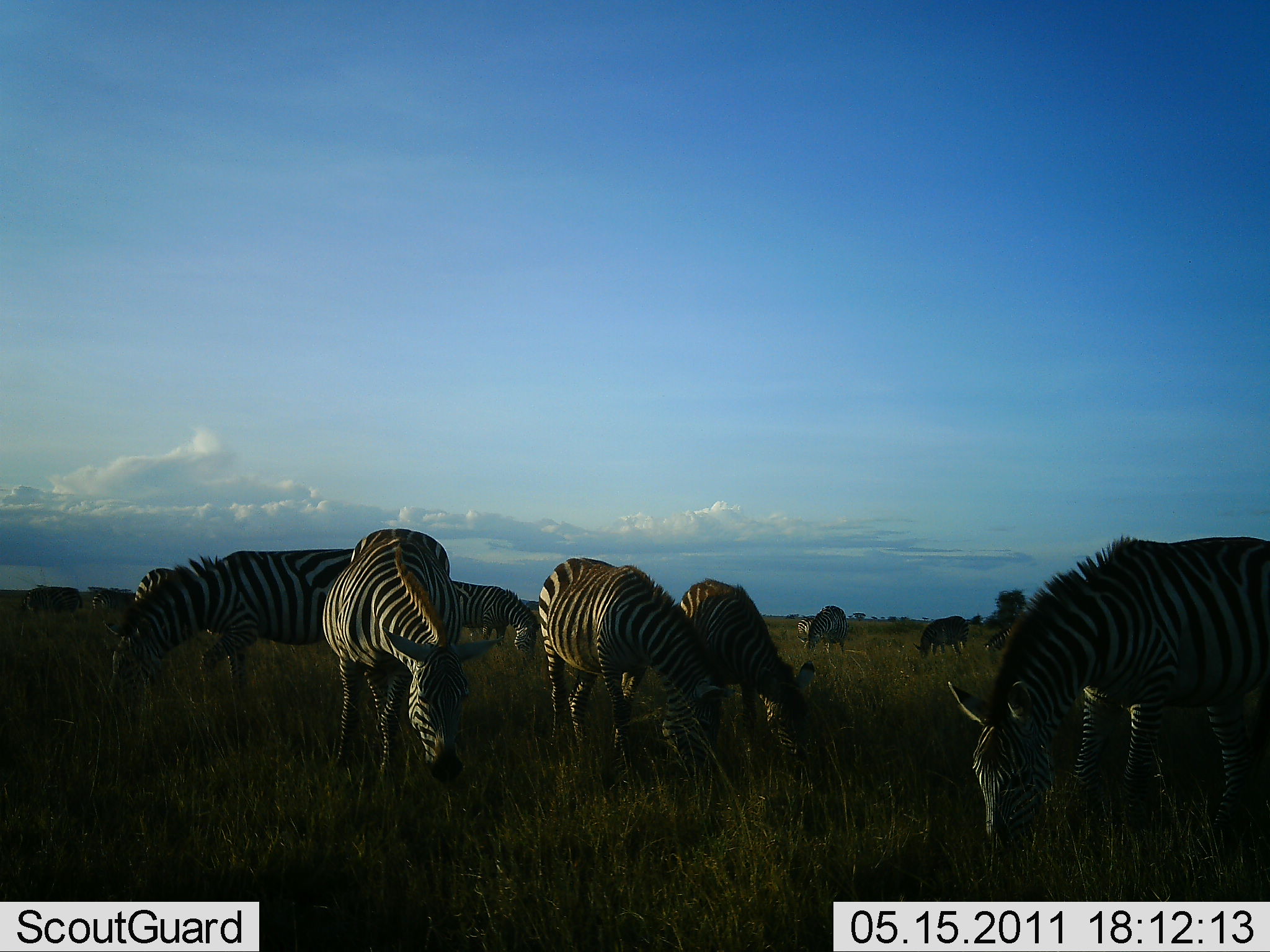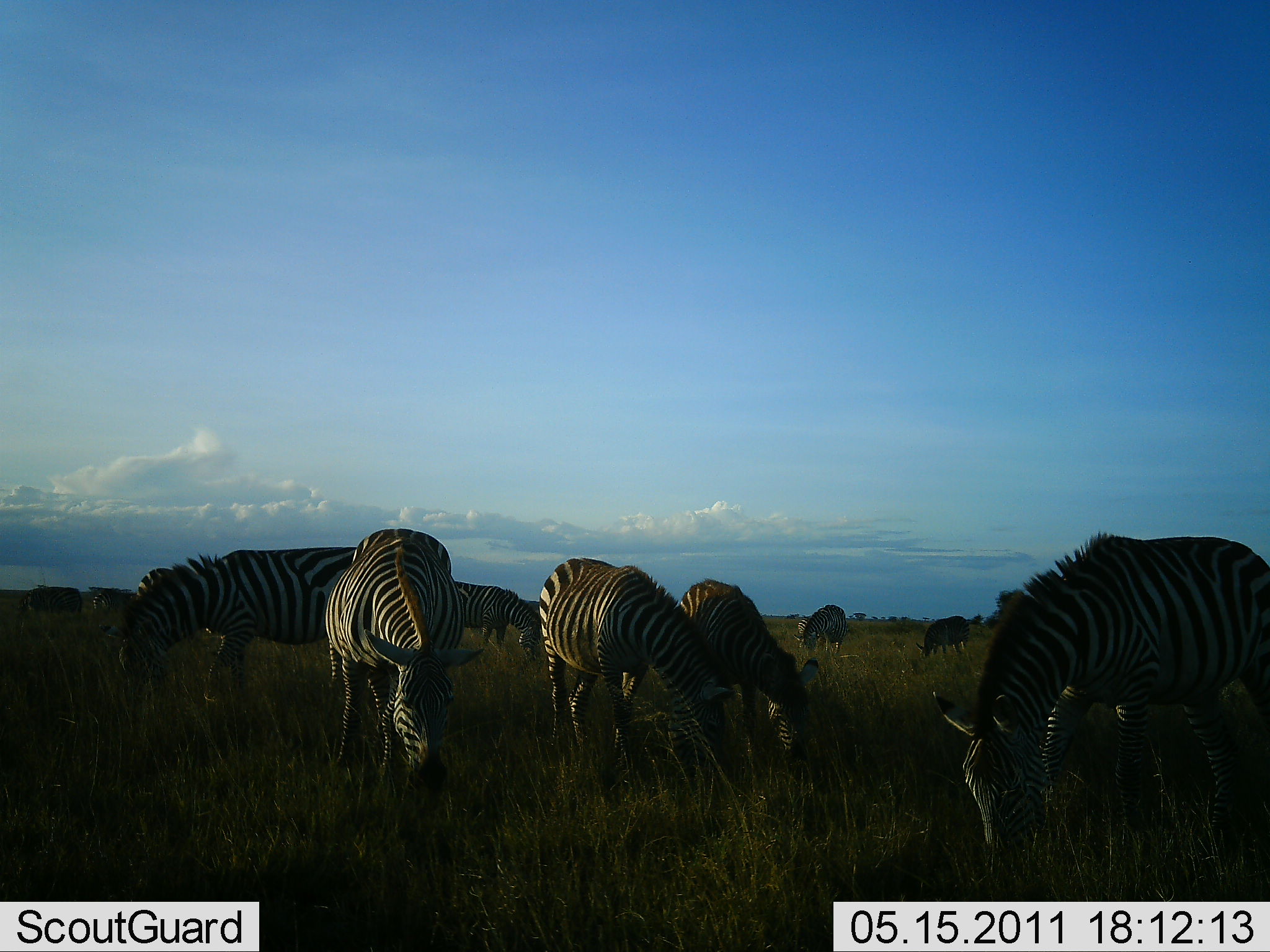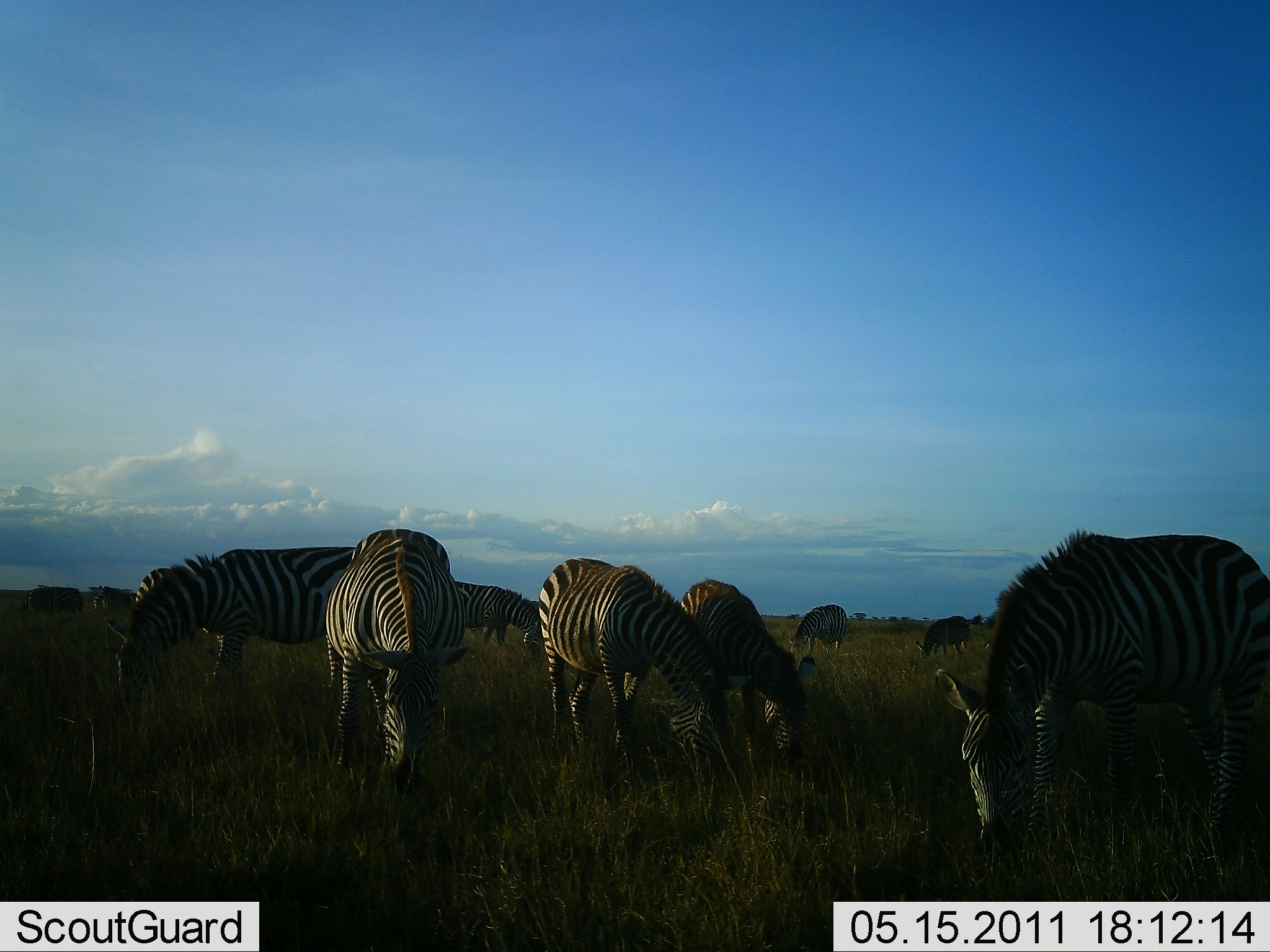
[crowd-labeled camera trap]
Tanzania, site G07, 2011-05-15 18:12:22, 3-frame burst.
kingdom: Animalia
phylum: Chordata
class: Mammalia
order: Perissodactyla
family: Equidae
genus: Equus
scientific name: Equus quagga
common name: plains zebra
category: zebra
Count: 11-50.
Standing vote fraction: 18%.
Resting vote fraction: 0%.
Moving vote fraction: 0%.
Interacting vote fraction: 0%.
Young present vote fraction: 0%.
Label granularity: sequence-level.